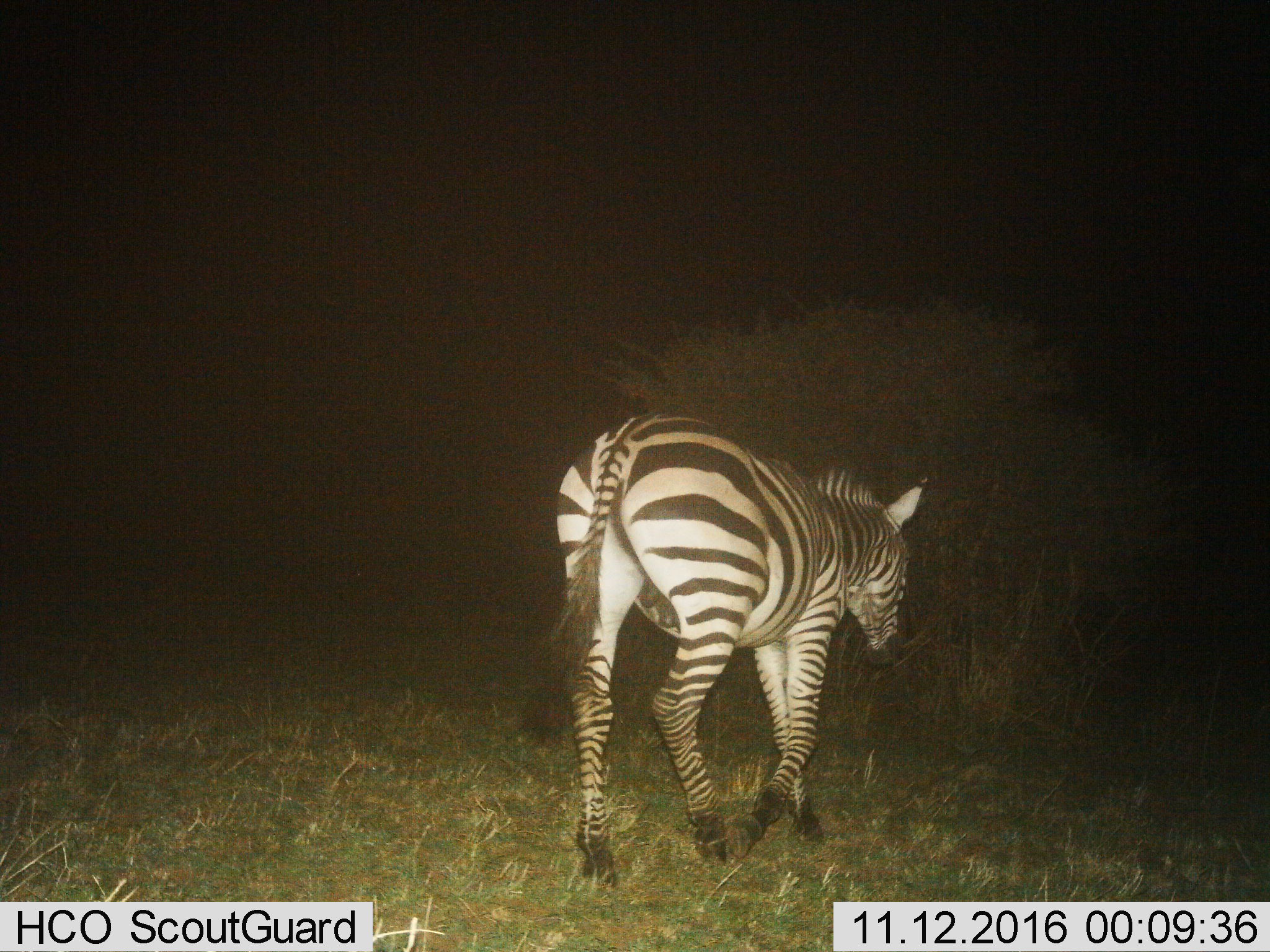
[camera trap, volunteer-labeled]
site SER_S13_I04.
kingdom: Animalia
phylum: Chordata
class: Mammalia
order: Perissodactyla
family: Equidae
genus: Equus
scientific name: Equus quagga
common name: plains zebra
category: zebraplains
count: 1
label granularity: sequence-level